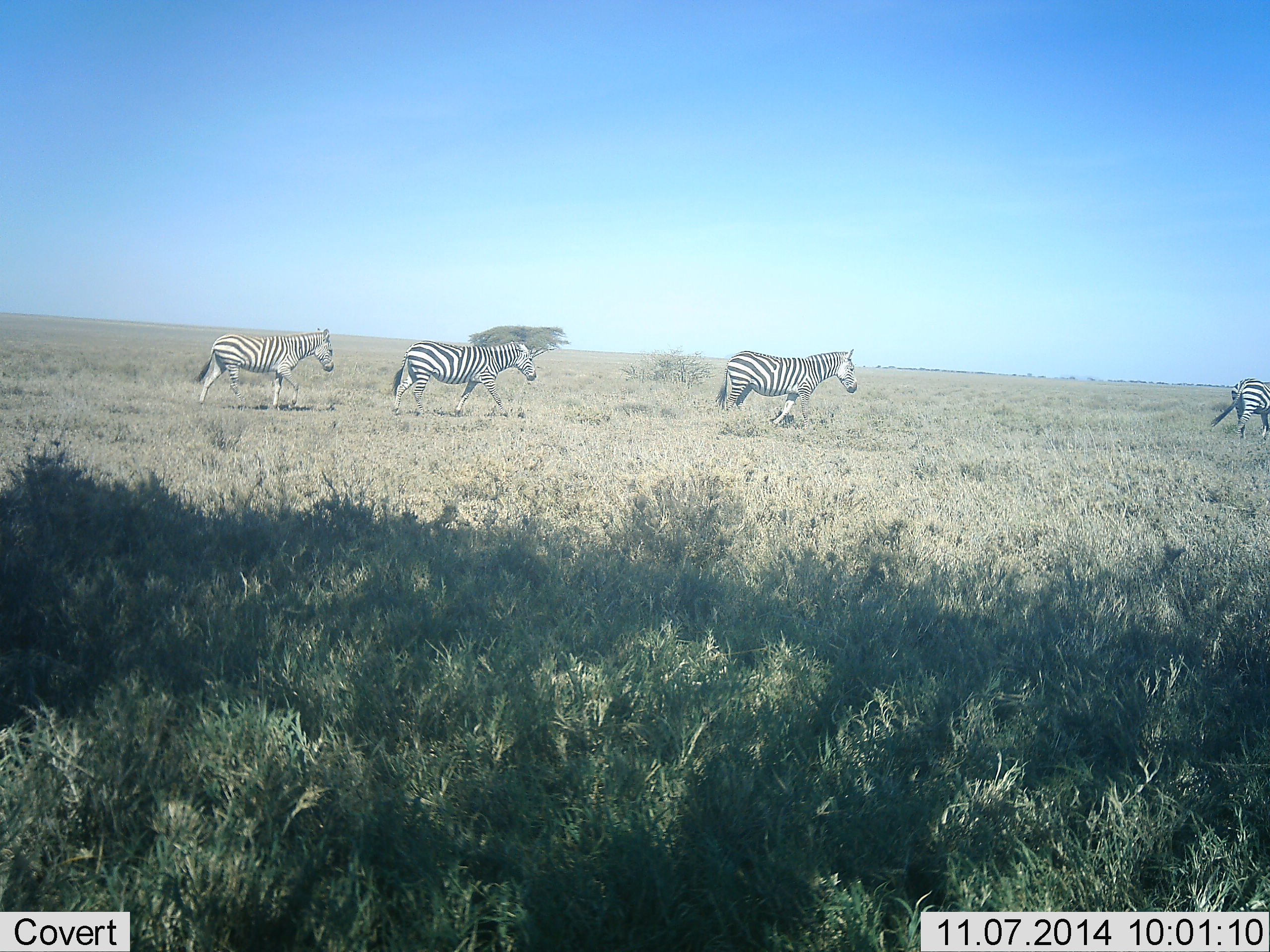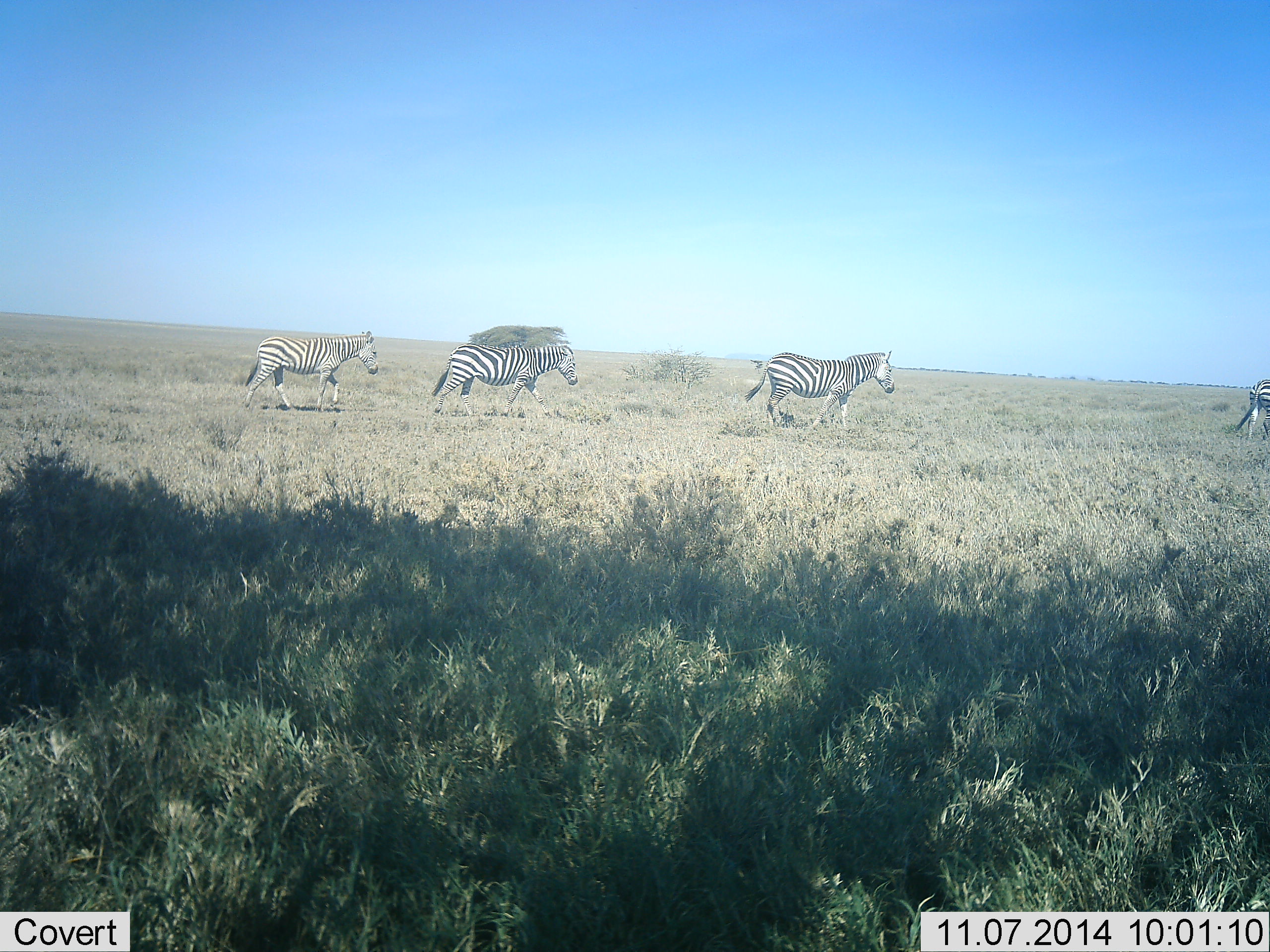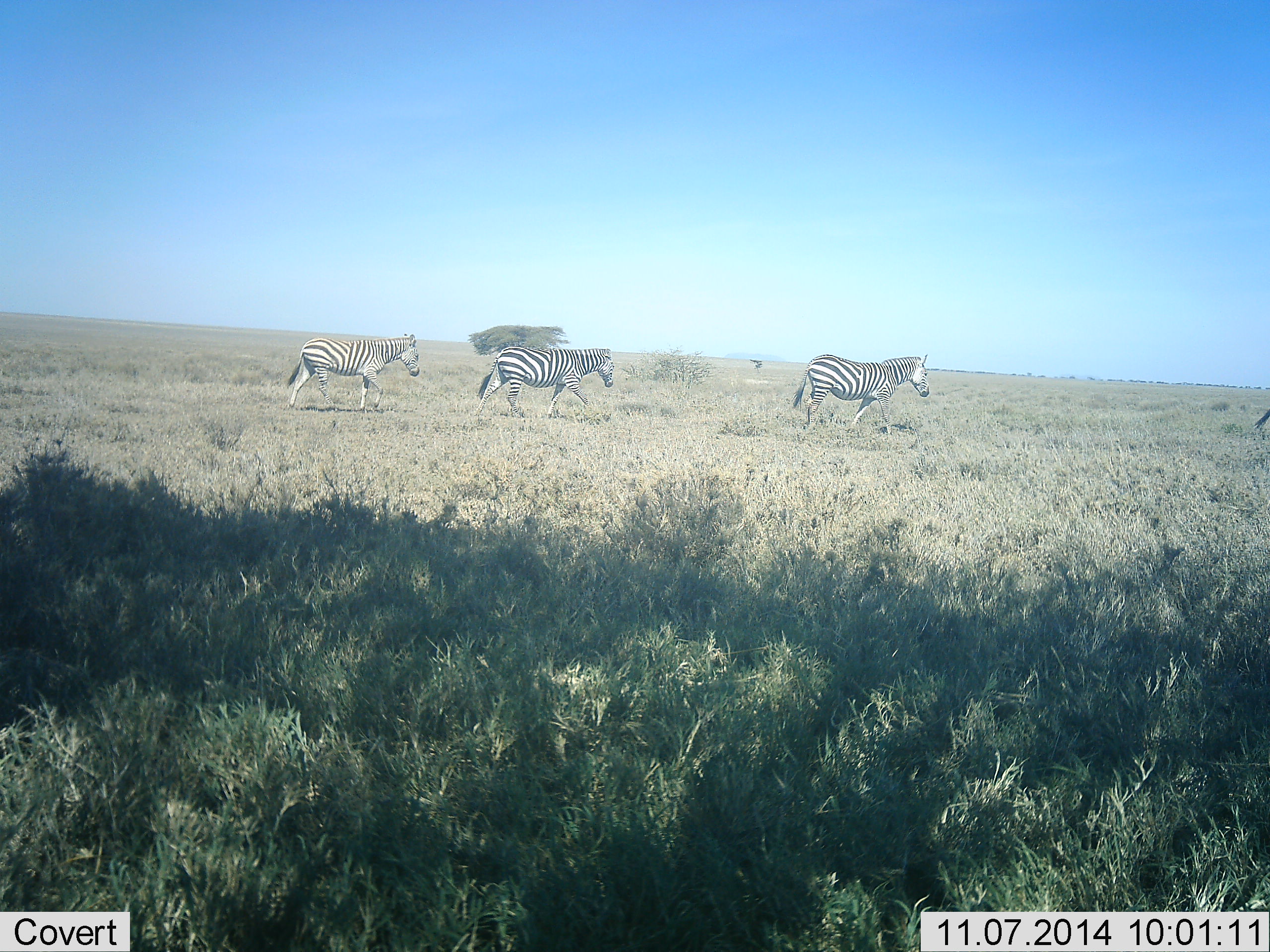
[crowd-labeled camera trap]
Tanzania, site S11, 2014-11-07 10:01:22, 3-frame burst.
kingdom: Animalia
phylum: Chordata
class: Mammalia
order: Perissodactyla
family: Equidae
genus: Equus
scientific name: Equus quagga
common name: plains zebra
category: zebra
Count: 4.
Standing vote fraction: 0%.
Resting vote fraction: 0%.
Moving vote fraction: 100%.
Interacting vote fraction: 0%.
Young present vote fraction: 20%.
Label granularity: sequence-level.